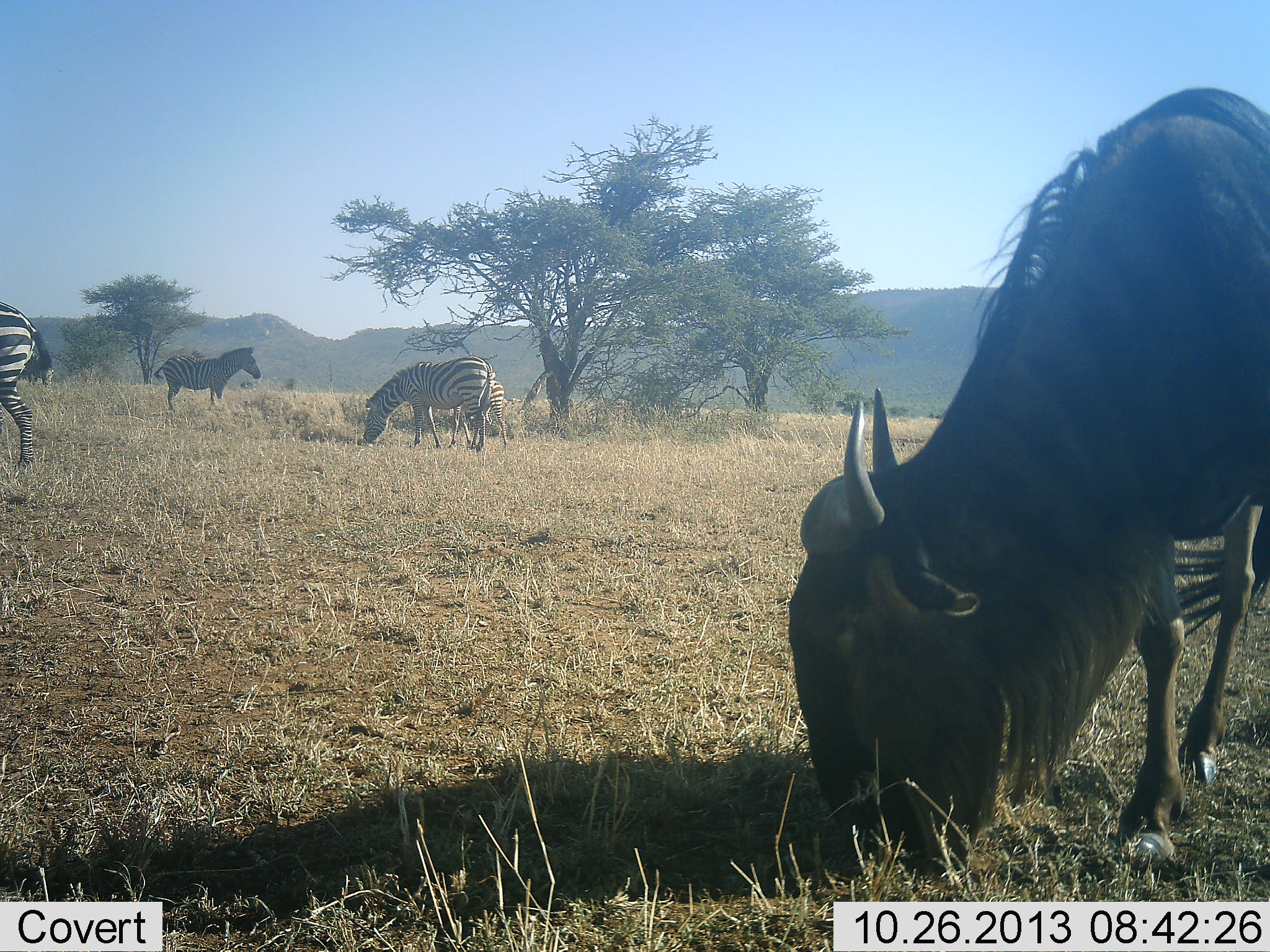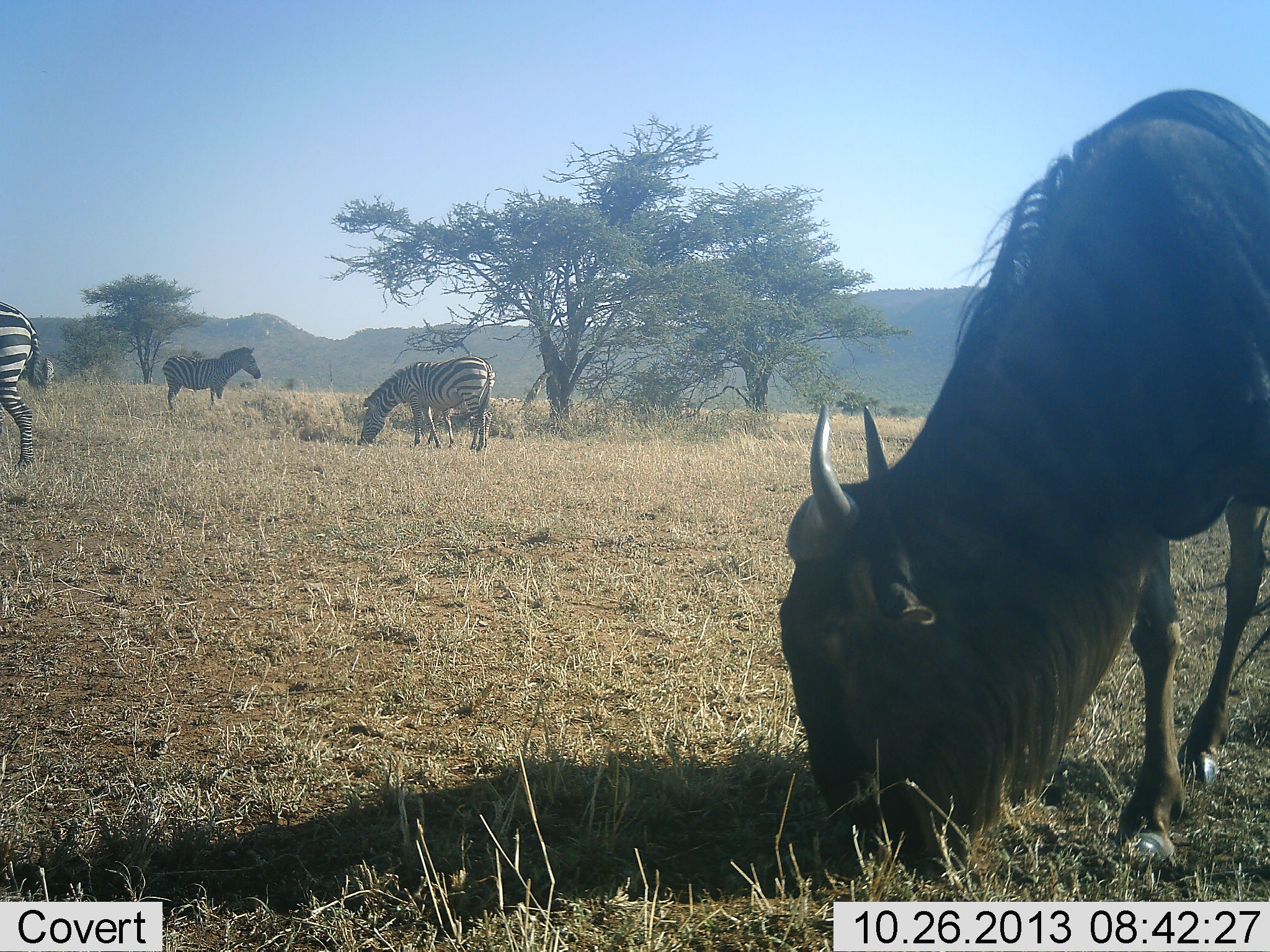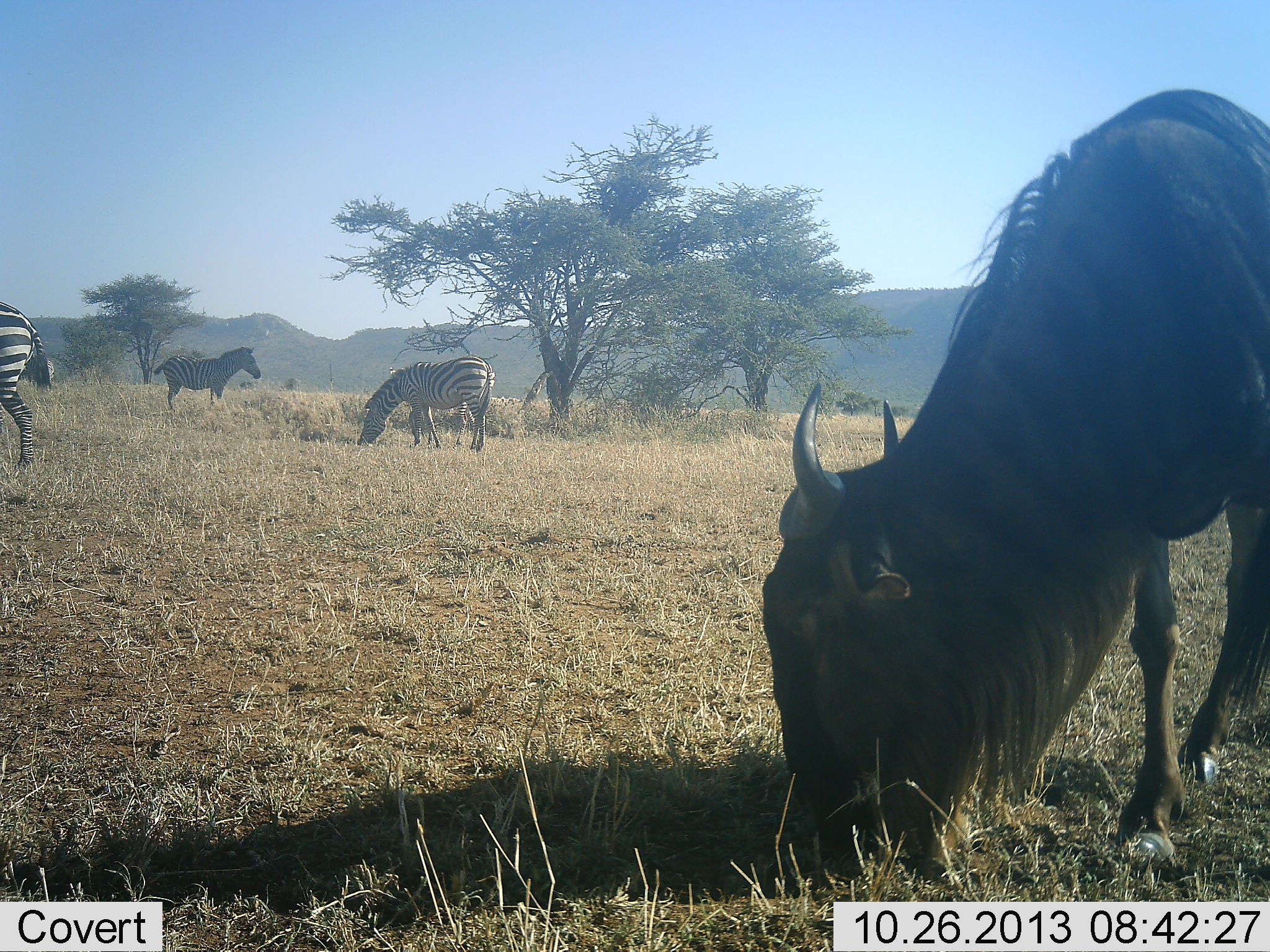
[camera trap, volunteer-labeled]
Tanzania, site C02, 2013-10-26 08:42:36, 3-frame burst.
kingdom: Animalia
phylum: Chordata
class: Mammalia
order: Artiodactyla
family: Bovidae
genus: Connochaetes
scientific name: Connochaetes taurinus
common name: blue wildebeest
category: wildebeest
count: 1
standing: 0%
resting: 0%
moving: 0%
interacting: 0%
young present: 0%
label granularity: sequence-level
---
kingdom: Animalia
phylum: Chordata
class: Mammalia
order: Perissodactyla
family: Equidae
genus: Equus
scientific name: Equus quagga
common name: plains zebra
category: zebra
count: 4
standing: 90%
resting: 0%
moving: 20%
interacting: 0%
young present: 20%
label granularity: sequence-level